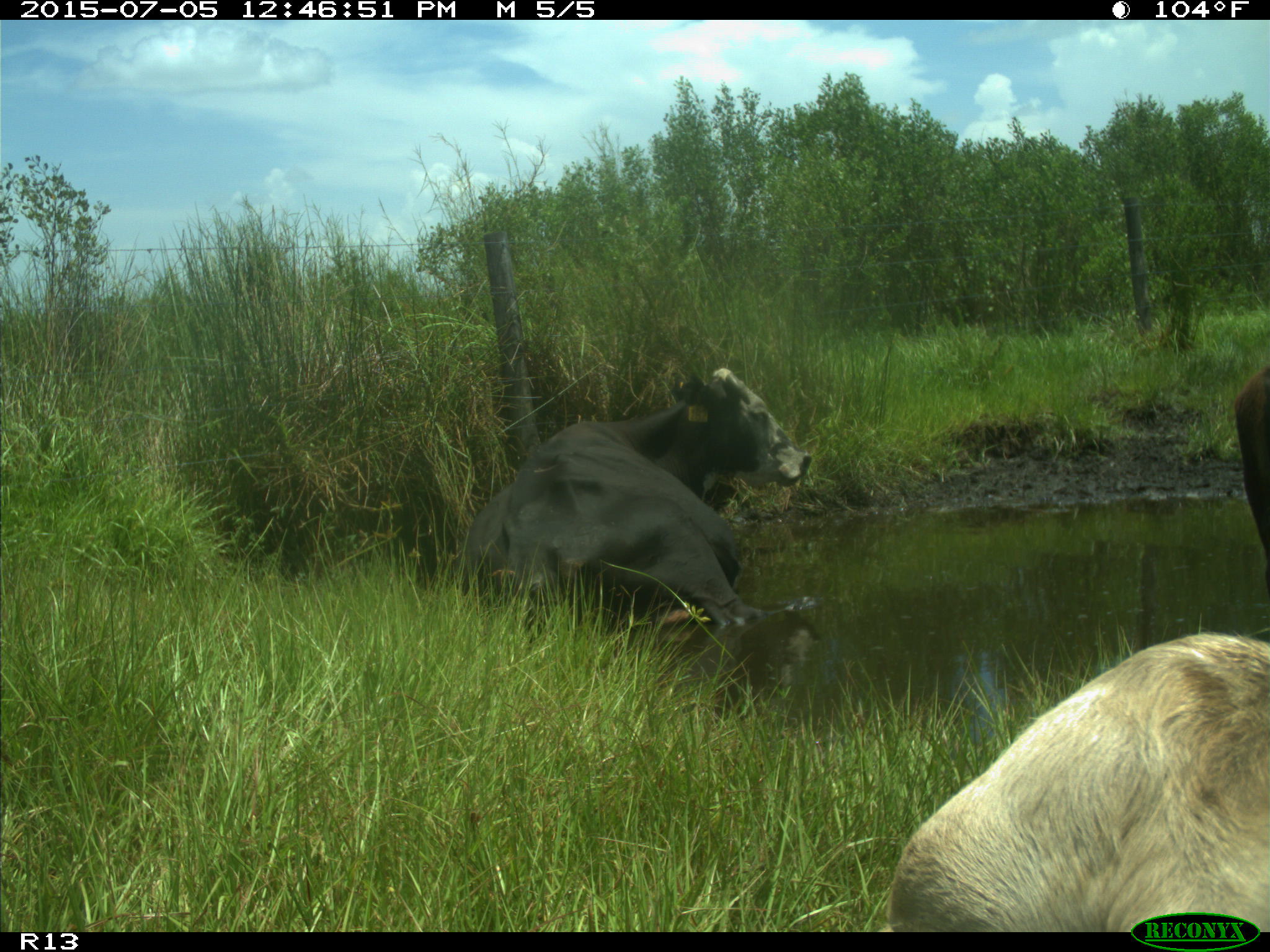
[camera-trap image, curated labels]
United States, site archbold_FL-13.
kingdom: Animalia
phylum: Chordata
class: Mammalia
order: Artiodactyla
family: Bovidae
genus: Bos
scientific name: Bos taurus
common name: domestic cow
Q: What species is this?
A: Bos taurus (domestic cow).